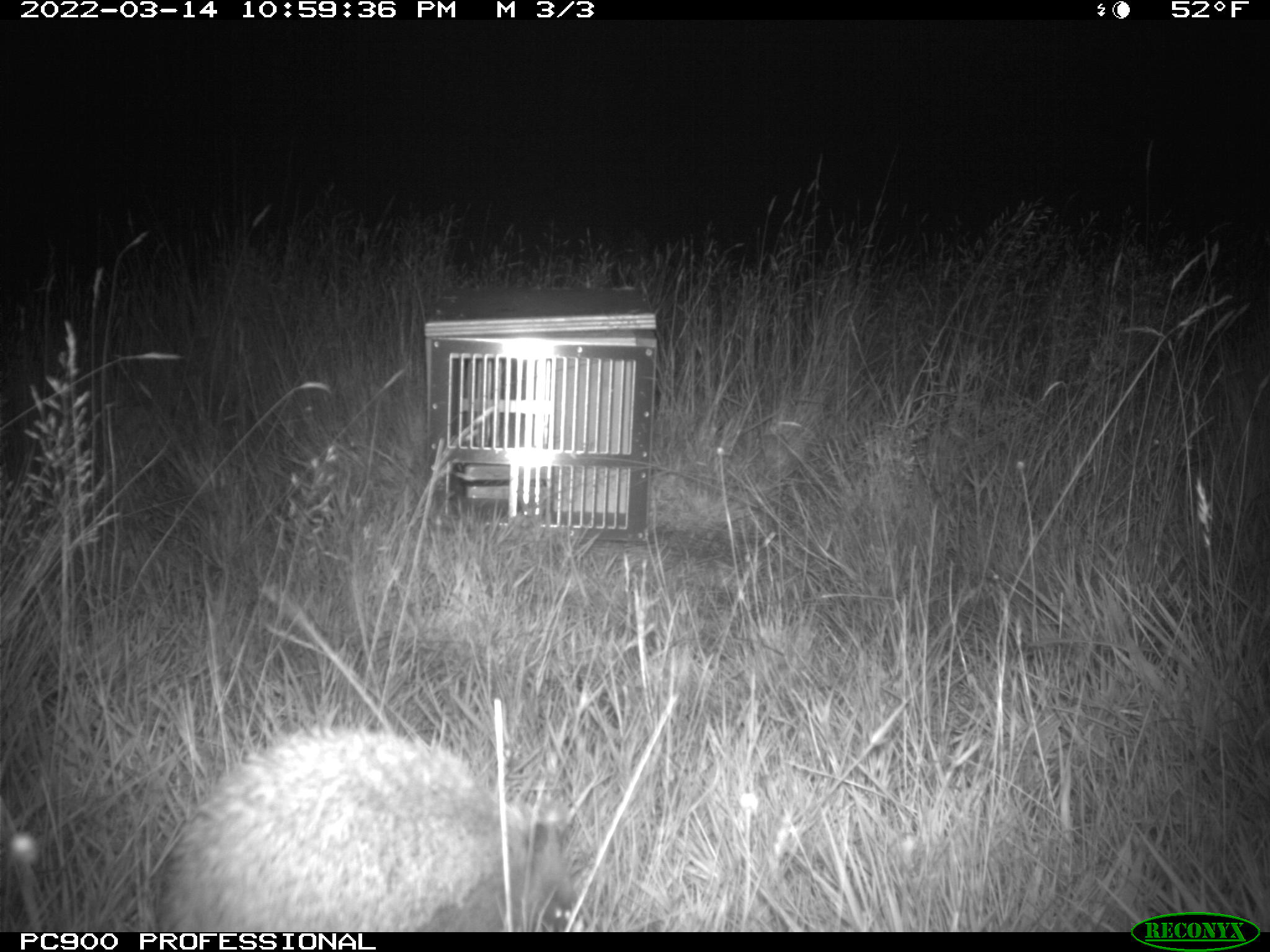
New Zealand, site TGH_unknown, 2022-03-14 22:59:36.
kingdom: Animalia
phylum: Chordata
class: Mammalia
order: Eulipotyphla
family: Erinaceidae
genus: Erinaceus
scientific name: Erinaceus europaeus europaeus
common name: european hedgehog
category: hedgehog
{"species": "hedgehog (european hedgehog) (Erinaceus europaeus europaeus)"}